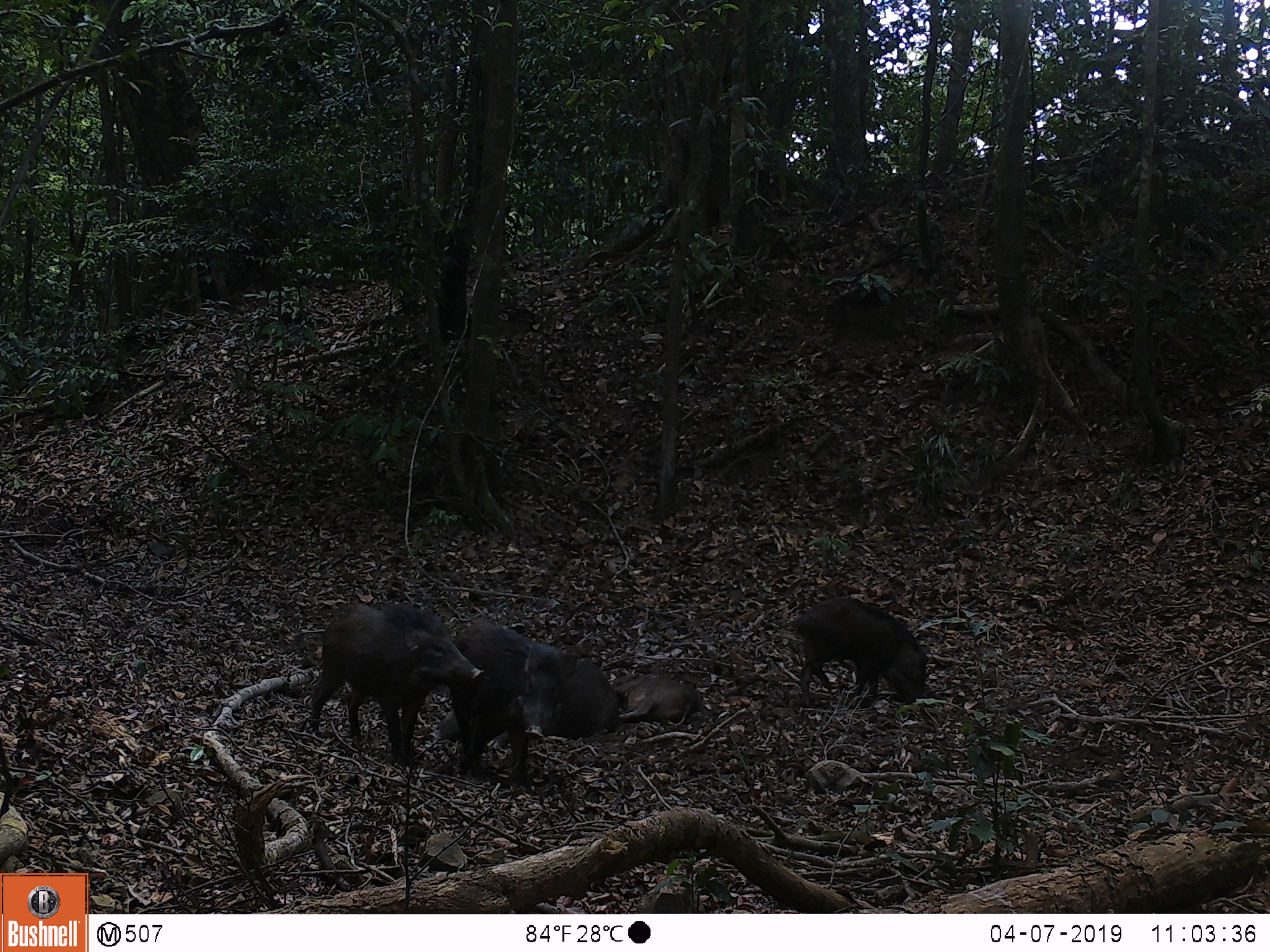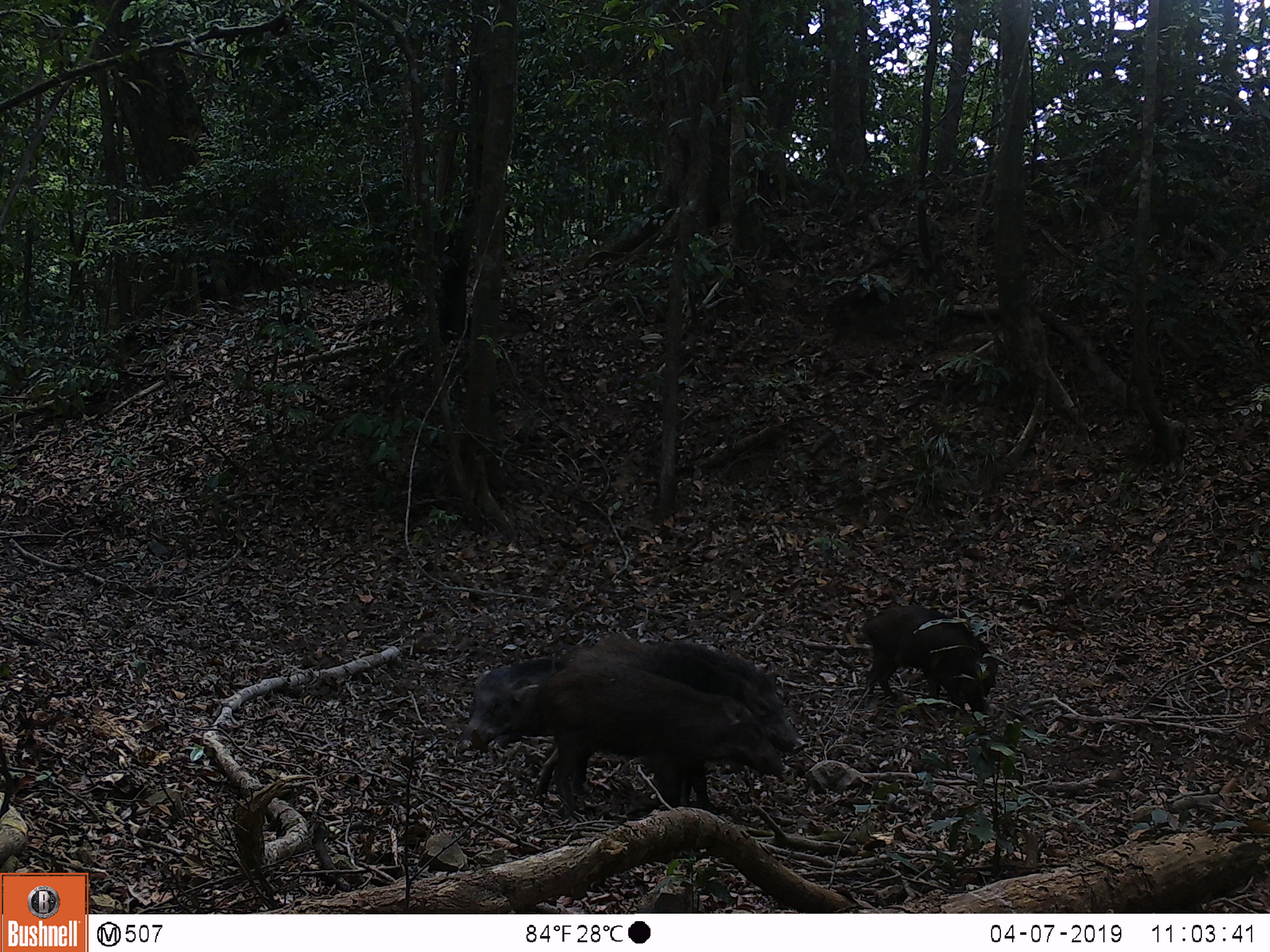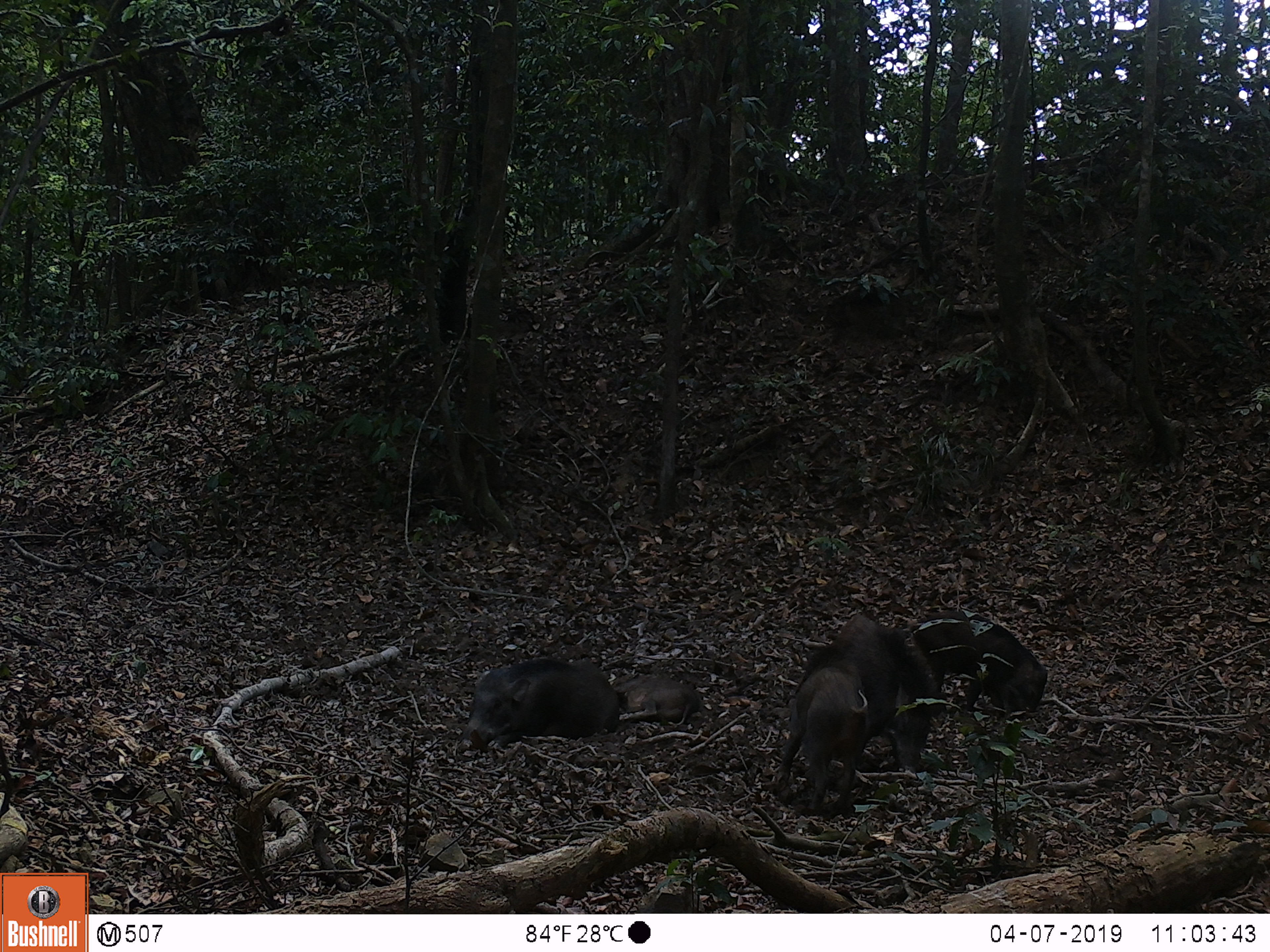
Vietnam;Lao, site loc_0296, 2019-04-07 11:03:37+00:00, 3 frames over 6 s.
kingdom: Animalia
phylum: Chordata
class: Mammalia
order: Artiodactyla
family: Suidae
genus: Sus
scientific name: Sus scrofa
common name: eurasian wild pig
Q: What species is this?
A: Eurasian wild pig (Sus scrofa).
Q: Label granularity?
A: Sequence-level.